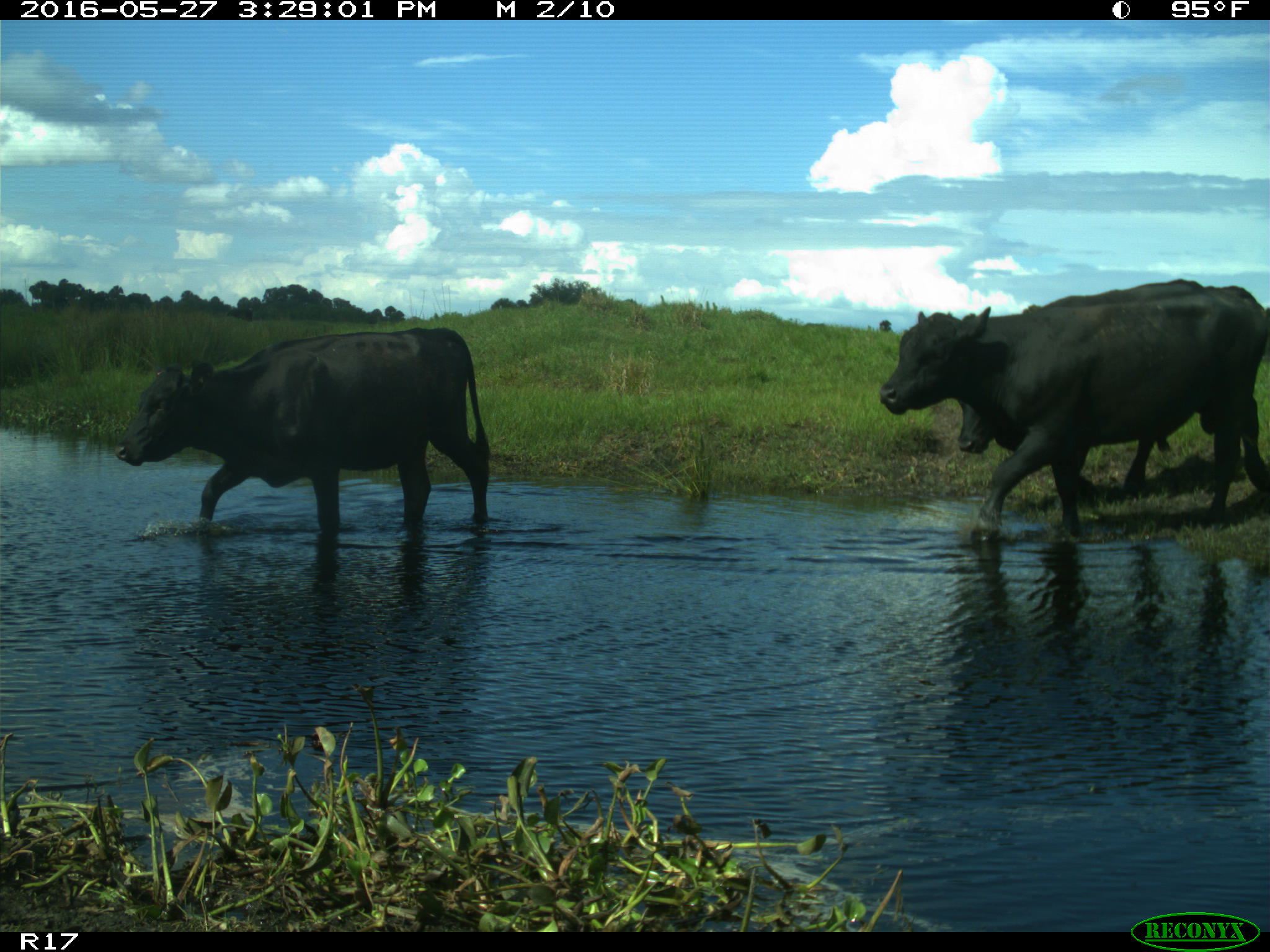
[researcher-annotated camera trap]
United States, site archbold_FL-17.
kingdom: Animalia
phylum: Chordata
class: Mammalia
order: Artiodactyla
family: Bovidae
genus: Bos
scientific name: Bos taurus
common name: domestic cow